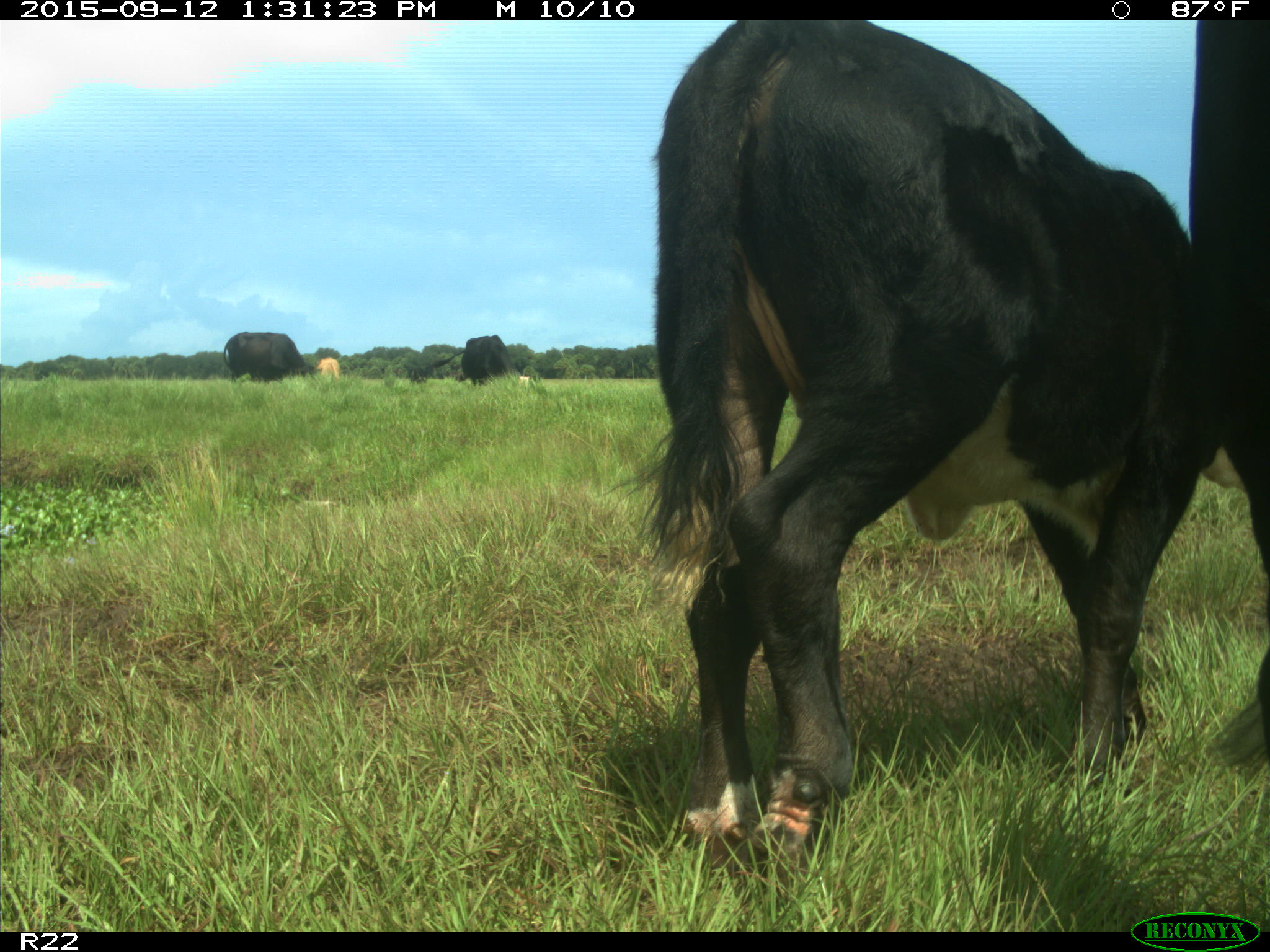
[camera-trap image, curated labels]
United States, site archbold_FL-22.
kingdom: Animalia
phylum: Chordata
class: Mammalia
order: Artiodactyla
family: Bovidae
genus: Bos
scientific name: Bos taurus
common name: domestic cow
Bos taurus (domestic cow).